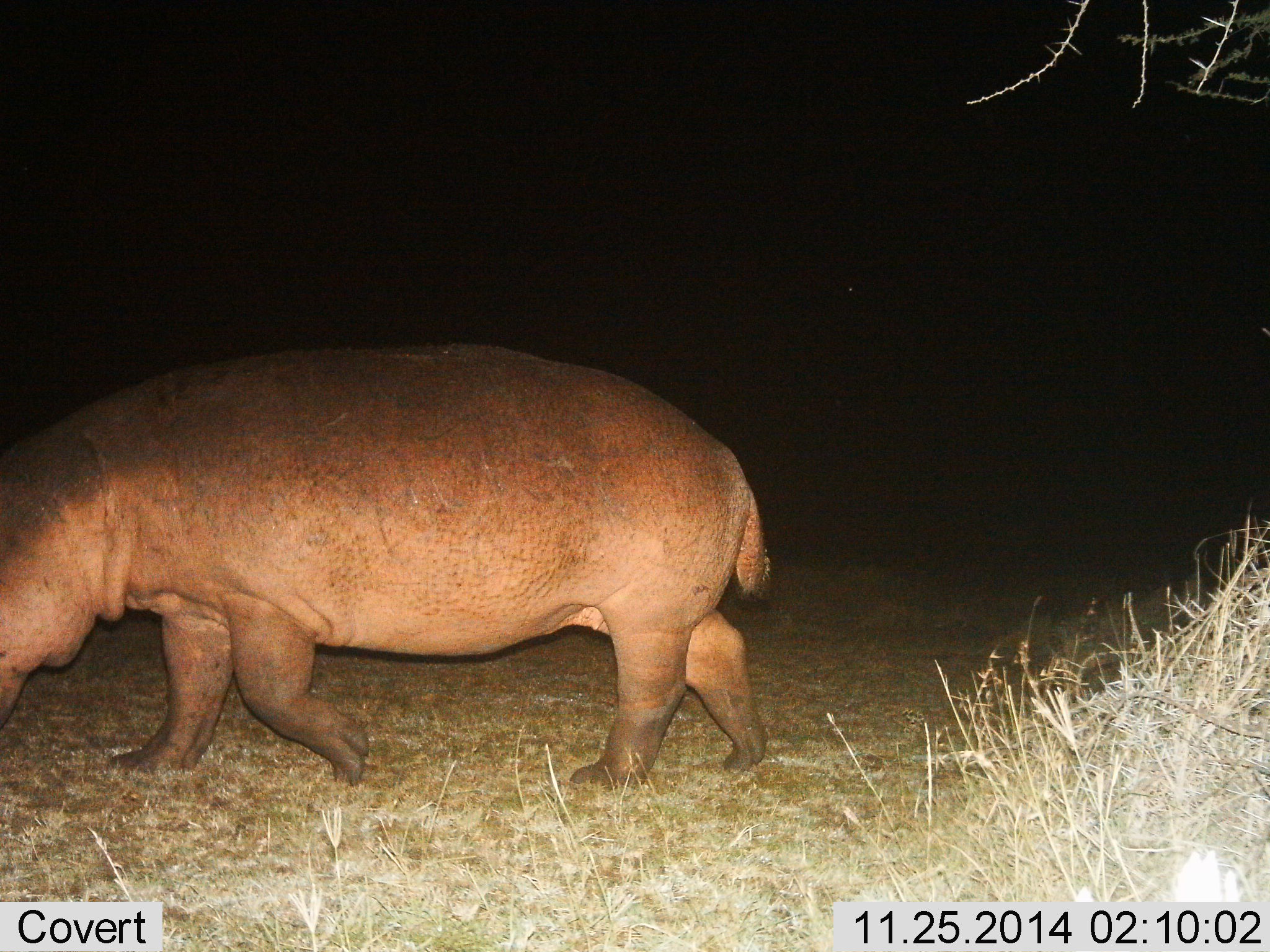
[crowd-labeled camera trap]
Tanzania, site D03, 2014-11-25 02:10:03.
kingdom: Animalia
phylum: Chordata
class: Mammalia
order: Artiodactyla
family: Hippopotamidae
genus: Hippopotamus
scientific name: Hippopotamus amphibius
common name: hippopotamus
Hippopotamus (Hippopotamus amphibius), count 1. Behavior (volunteer vote fractions): standing 10%, resting 0%, moving 90%, interacting 0%. Young present (vote fraction): 0%. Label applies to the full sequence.